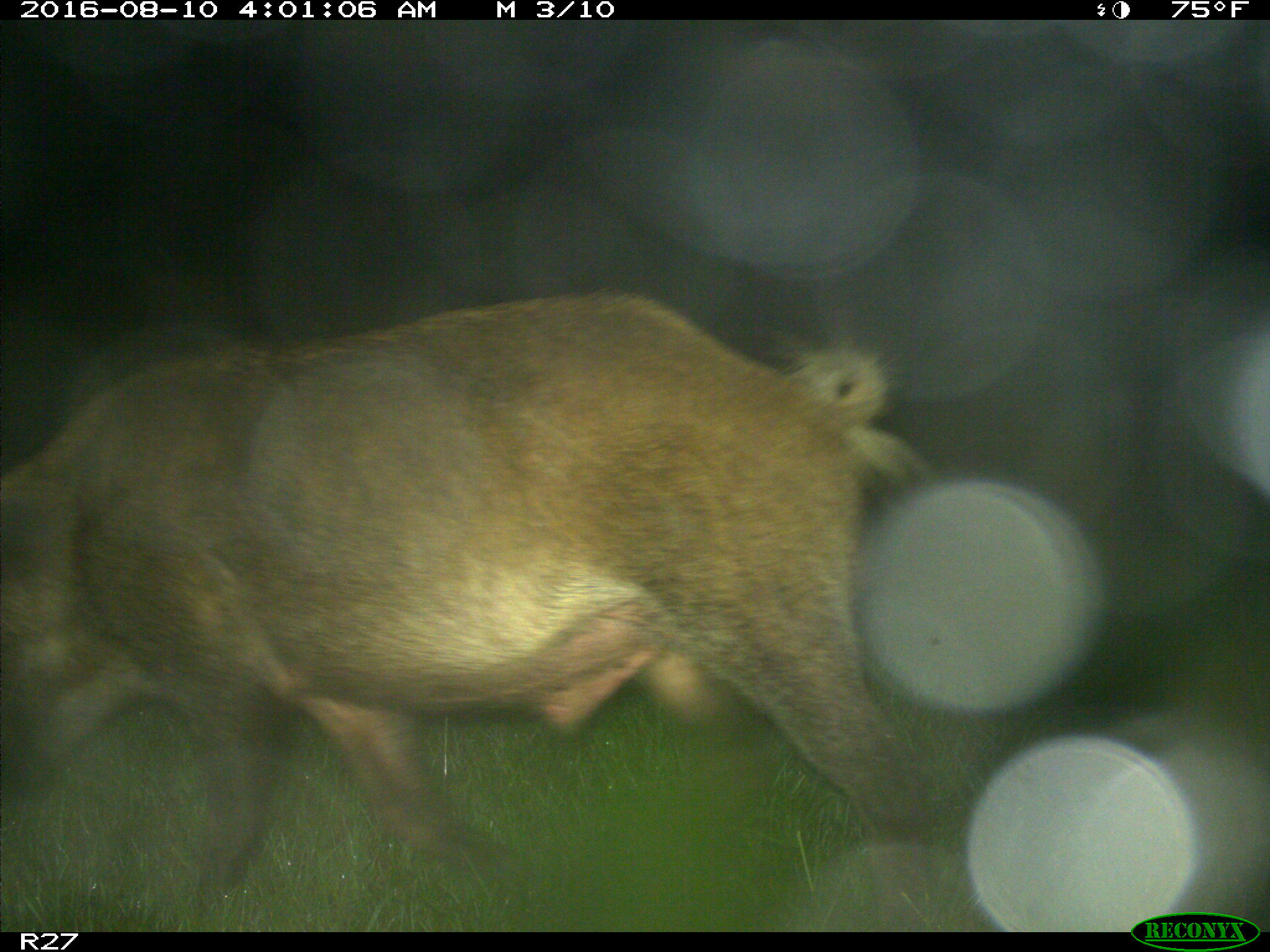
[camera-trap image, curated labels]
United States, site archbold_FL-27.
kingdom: Animalia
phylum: Chordata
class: Mammalia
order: Artiodactyla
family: Suidae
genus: Sus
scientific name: Sus scrofa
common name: wild boar